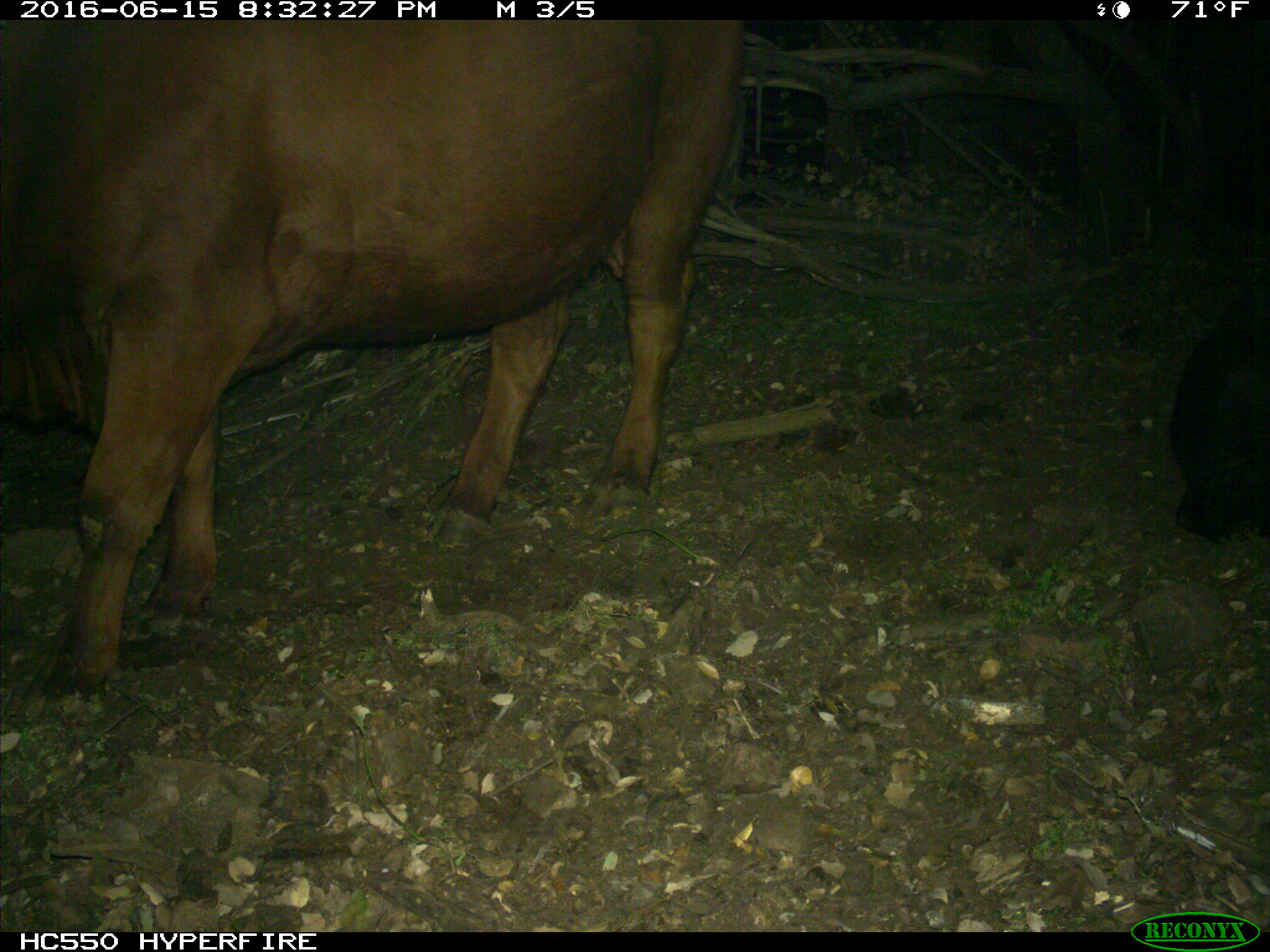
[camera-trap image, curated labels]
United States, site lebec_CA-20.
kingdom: Animalia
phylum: Chordata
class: Mammalia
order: Artiodactyla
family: Bovidae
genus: Bos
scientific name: Bos taurus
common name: domestic cow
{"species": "Bos taurus (domestic cow)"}